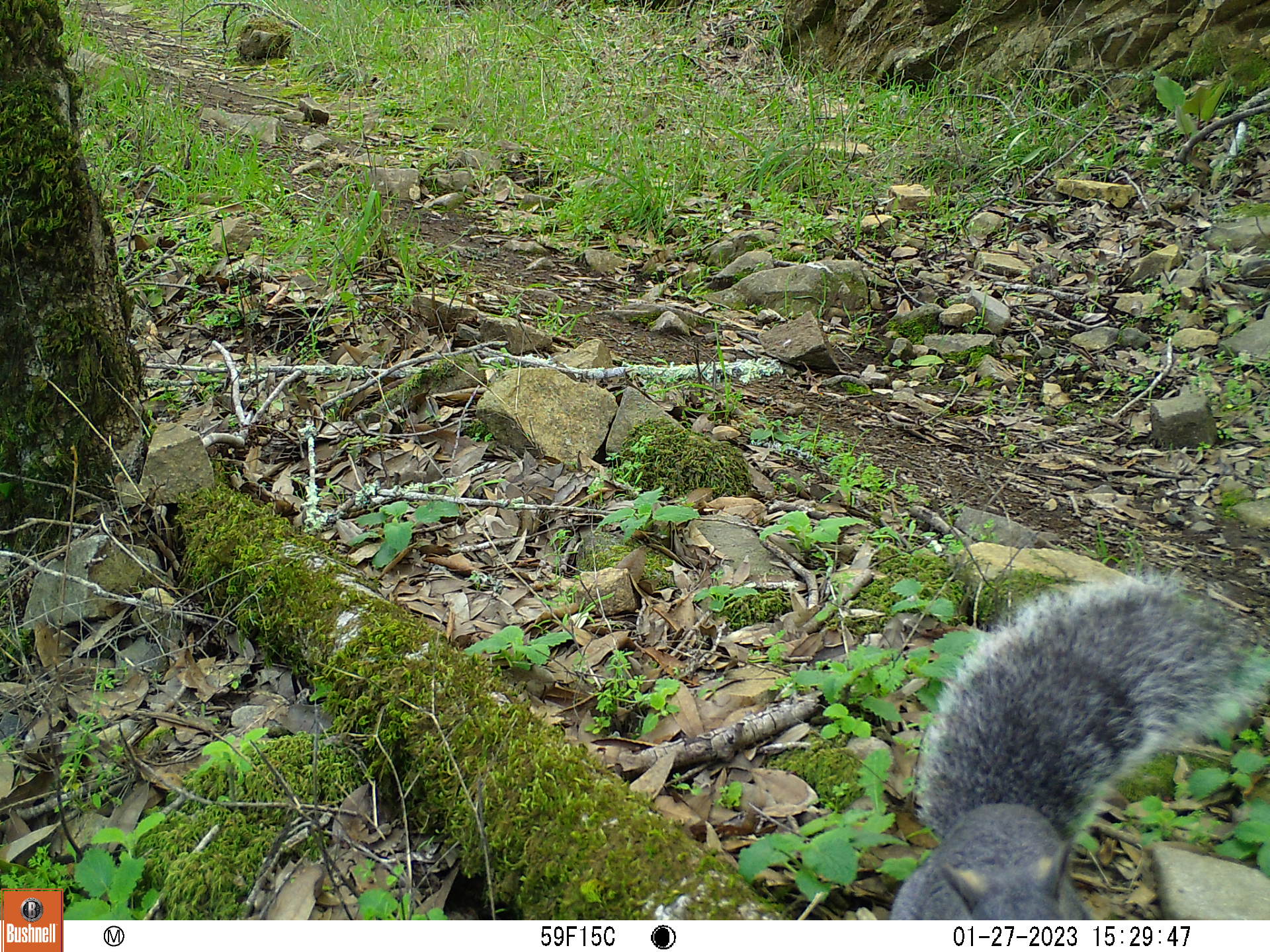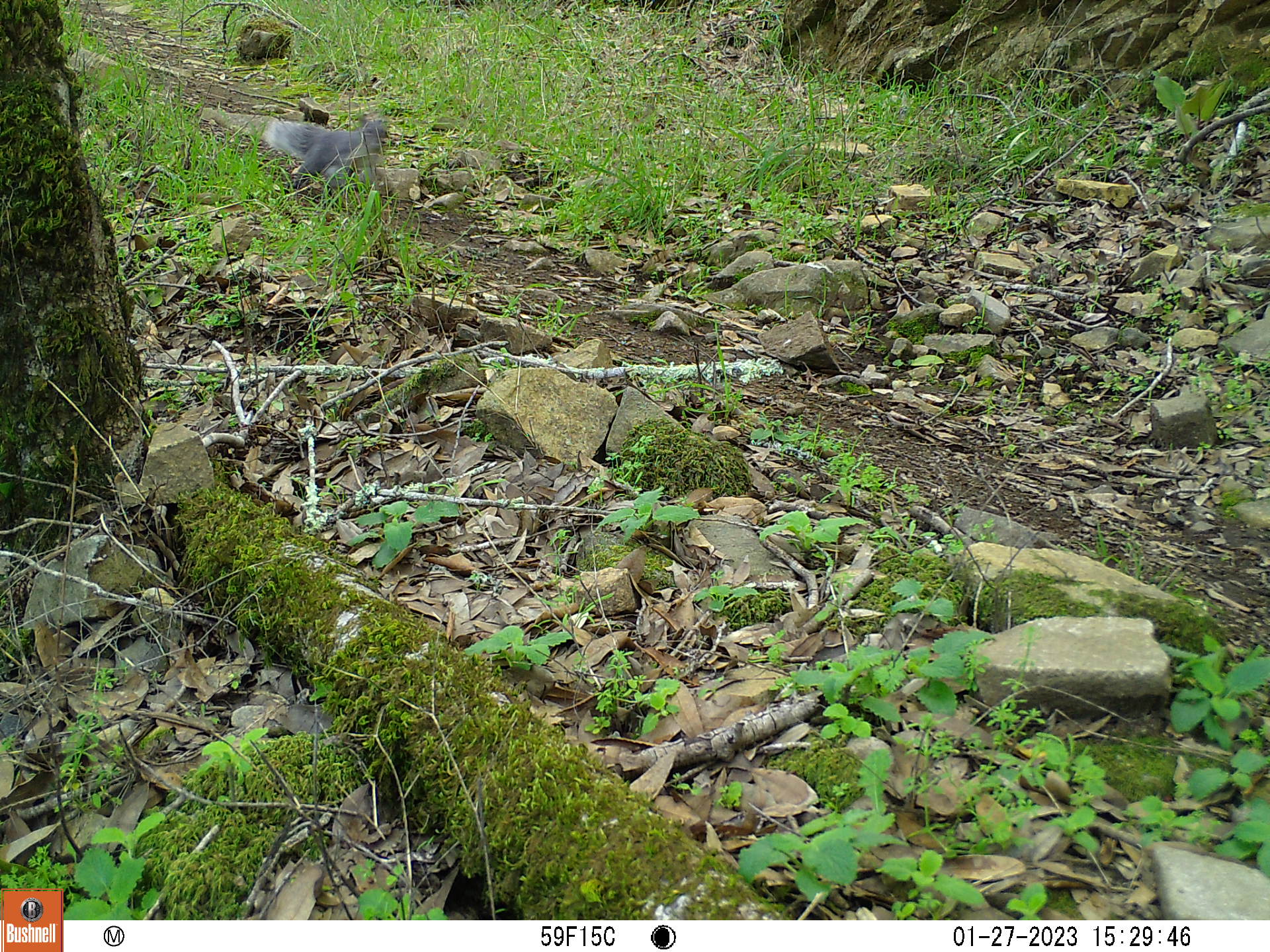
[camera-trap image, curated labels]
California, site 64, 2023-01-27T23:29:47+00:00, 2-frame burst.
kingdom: Animalia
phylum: Chordata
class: Mammalia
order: Rodentia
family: Sciuridae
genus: Sciurus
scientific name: Sciurus griseus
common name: western gray squirrel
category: western grey squirrel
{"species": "western grey squirrel (western gray squirrel) (Sciurus griseus)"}